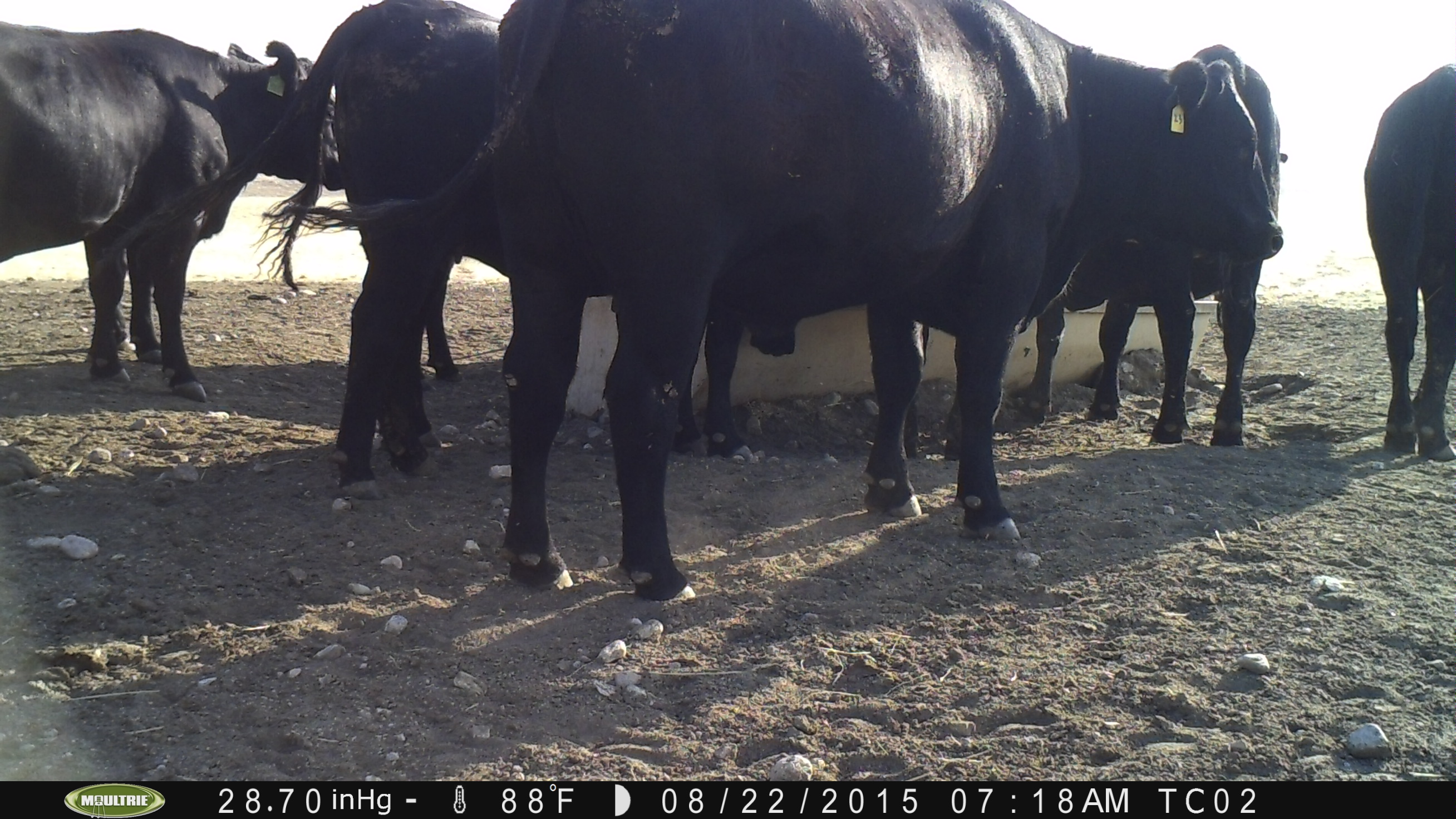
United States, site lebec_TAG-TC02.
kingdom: Animalia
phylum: Chordata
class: Mammalia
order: Artiodactyla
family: Bovidae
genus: Bos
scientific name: Bos taurus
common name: domestic cow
Bos taurus (domestic cow).